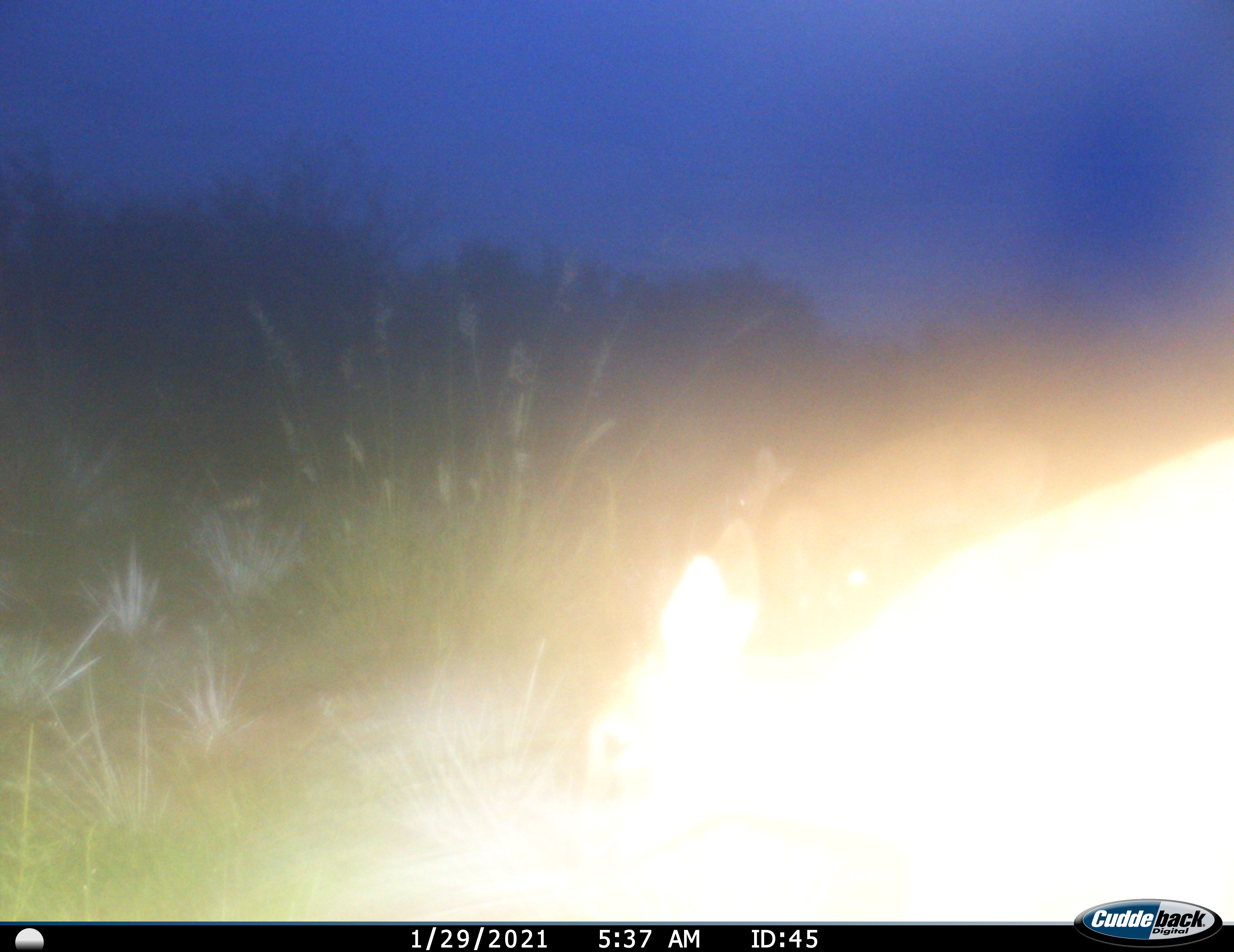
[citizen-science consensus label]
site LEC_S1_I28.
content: unidentified animal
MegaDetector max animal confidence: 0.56